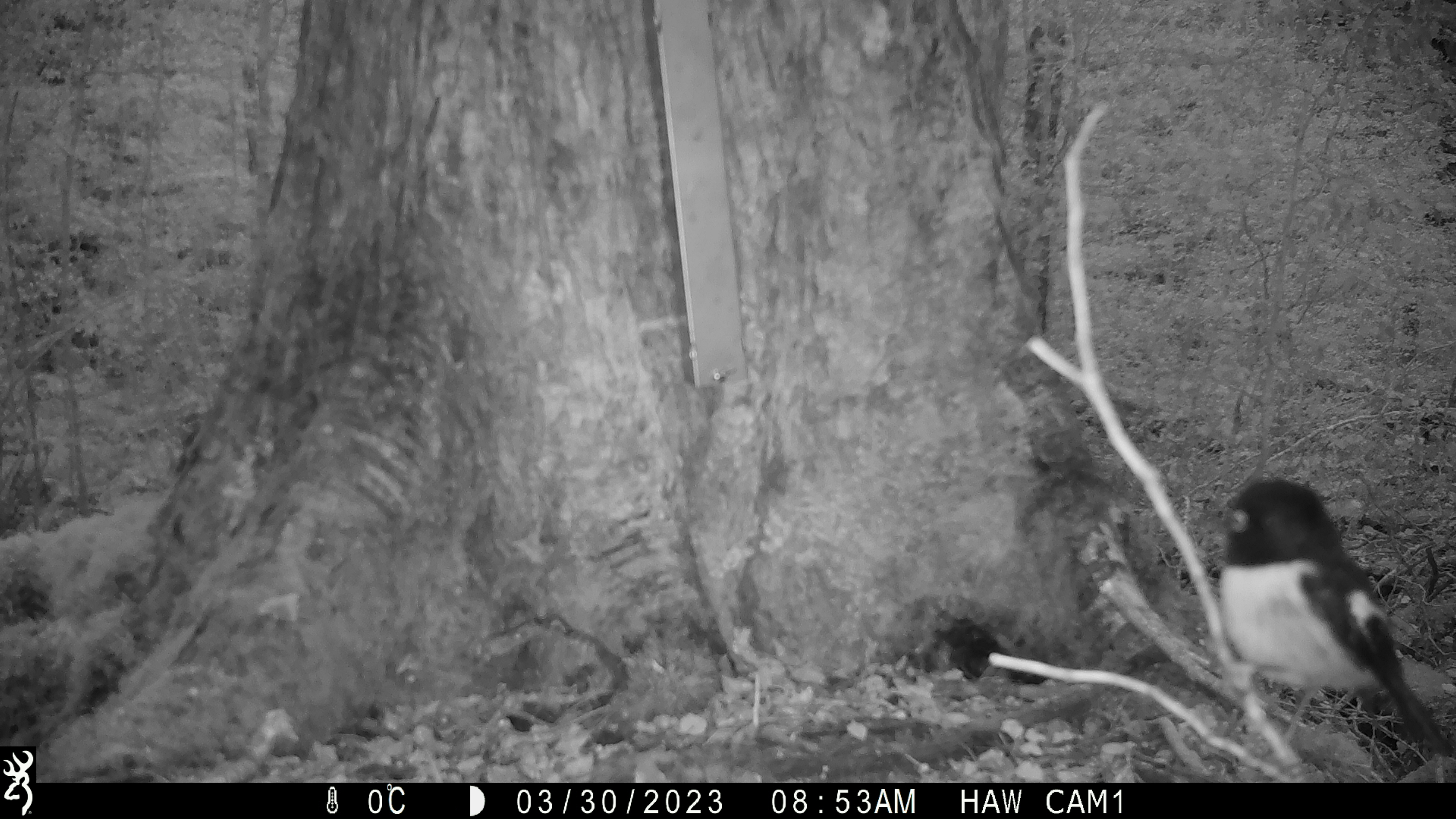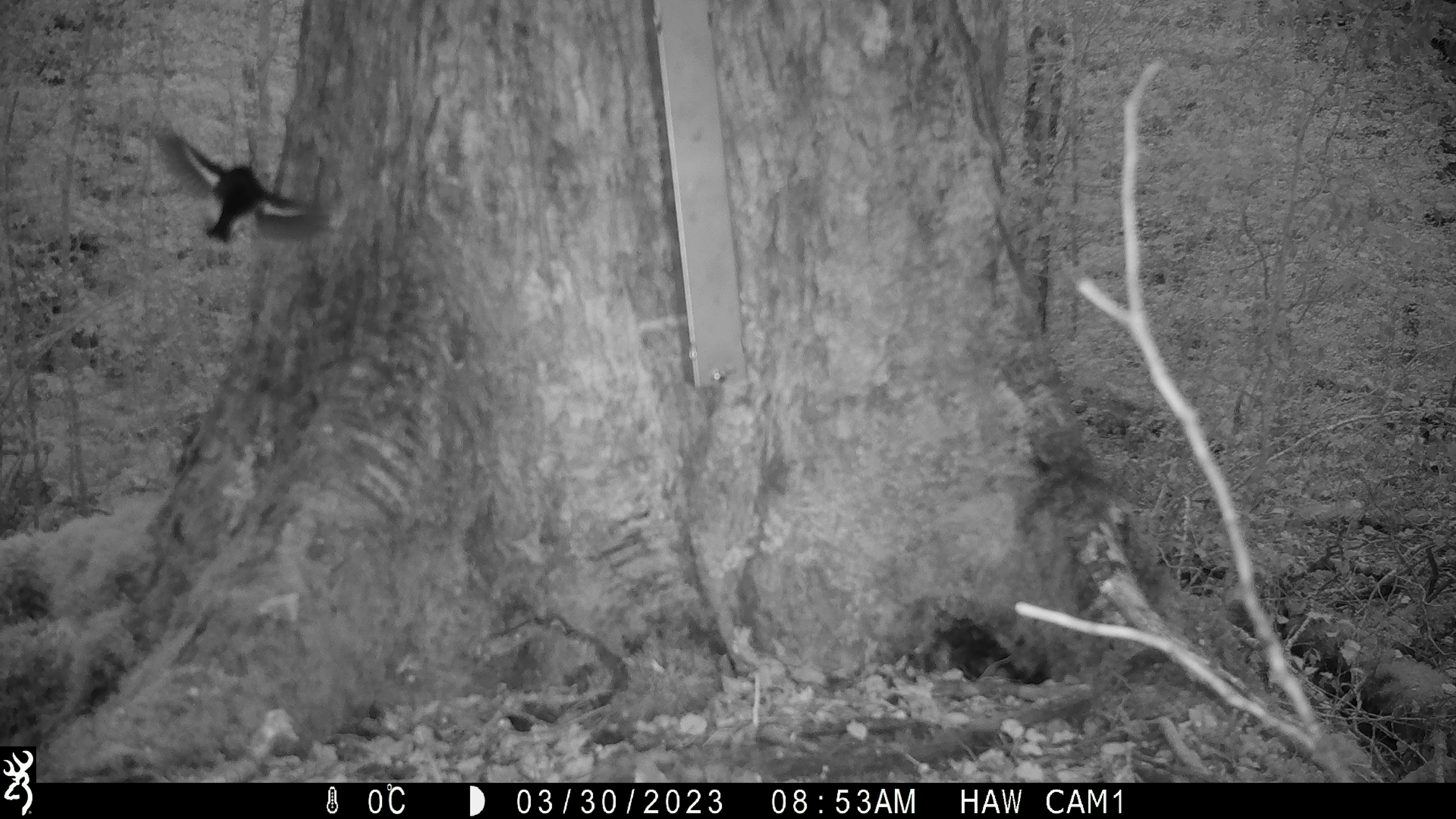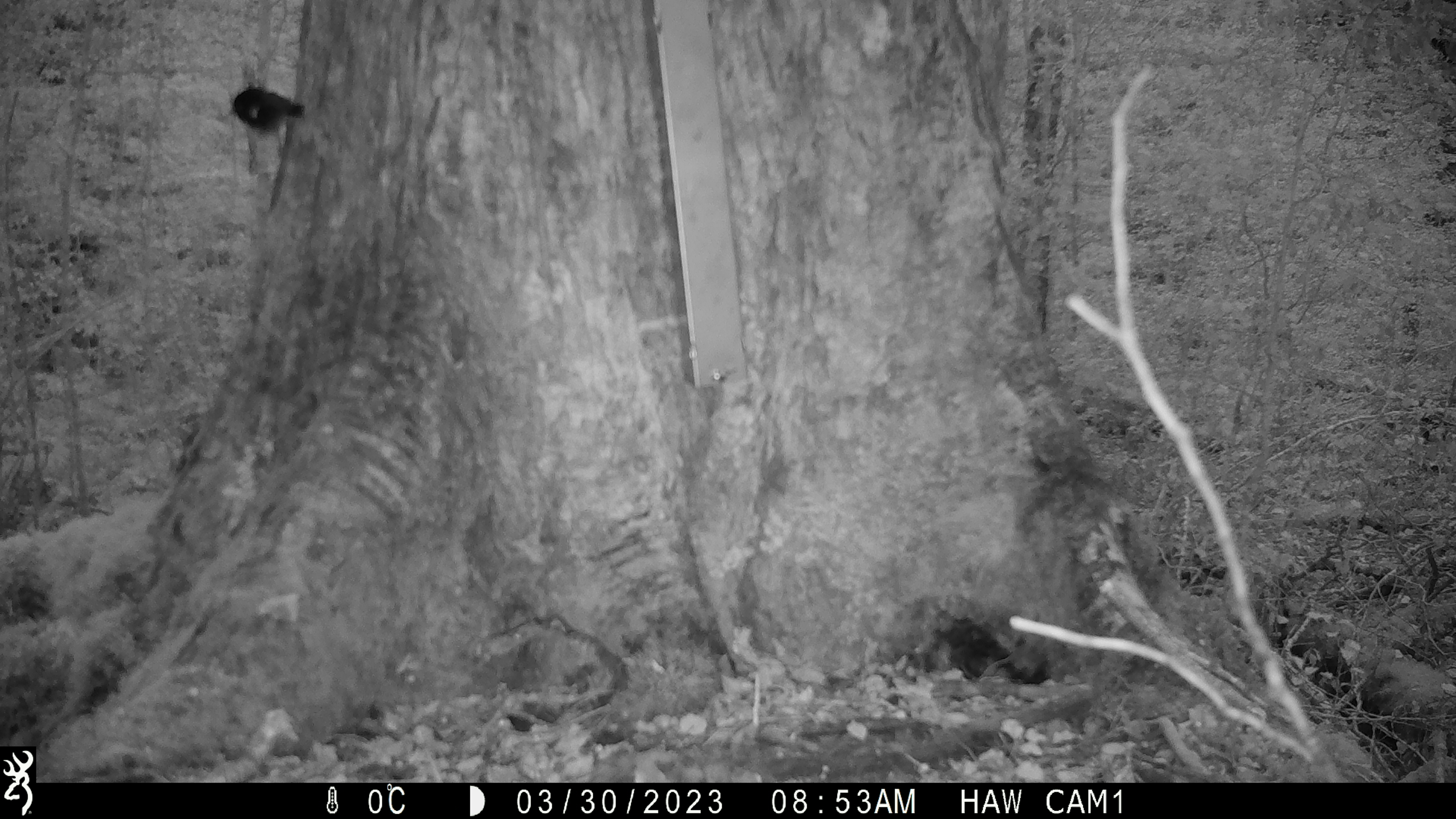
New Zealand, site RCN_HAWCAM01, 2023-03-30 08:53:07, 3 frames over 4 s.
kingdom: Animalia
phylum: Chordata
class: Aves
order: Passeriformes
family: Petroicidae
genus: Petroica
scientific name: Petroica macrocephala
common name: tomtit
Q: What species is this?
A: Tomtit (Petroica macrocephala).